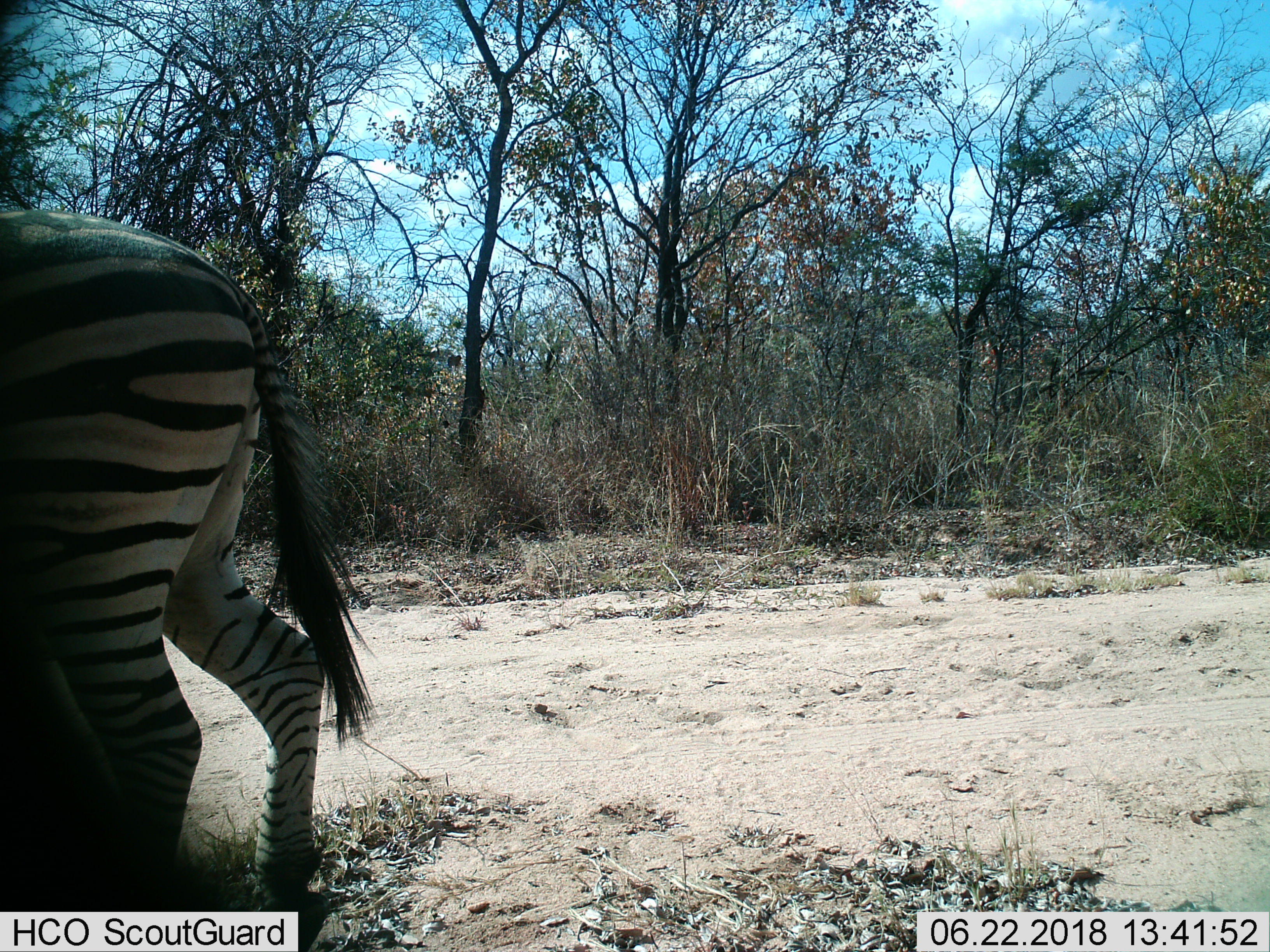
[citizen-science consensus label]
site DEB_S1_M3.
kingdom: Animalia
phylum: Chordata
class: Mammalia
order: Perissodactyla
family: Equidae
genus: Equus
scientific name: Equus quagga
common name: plains zebra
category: zebraplains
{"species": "zebraplains (plains zebra) (Equus quagga)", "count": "1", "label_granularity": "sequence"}